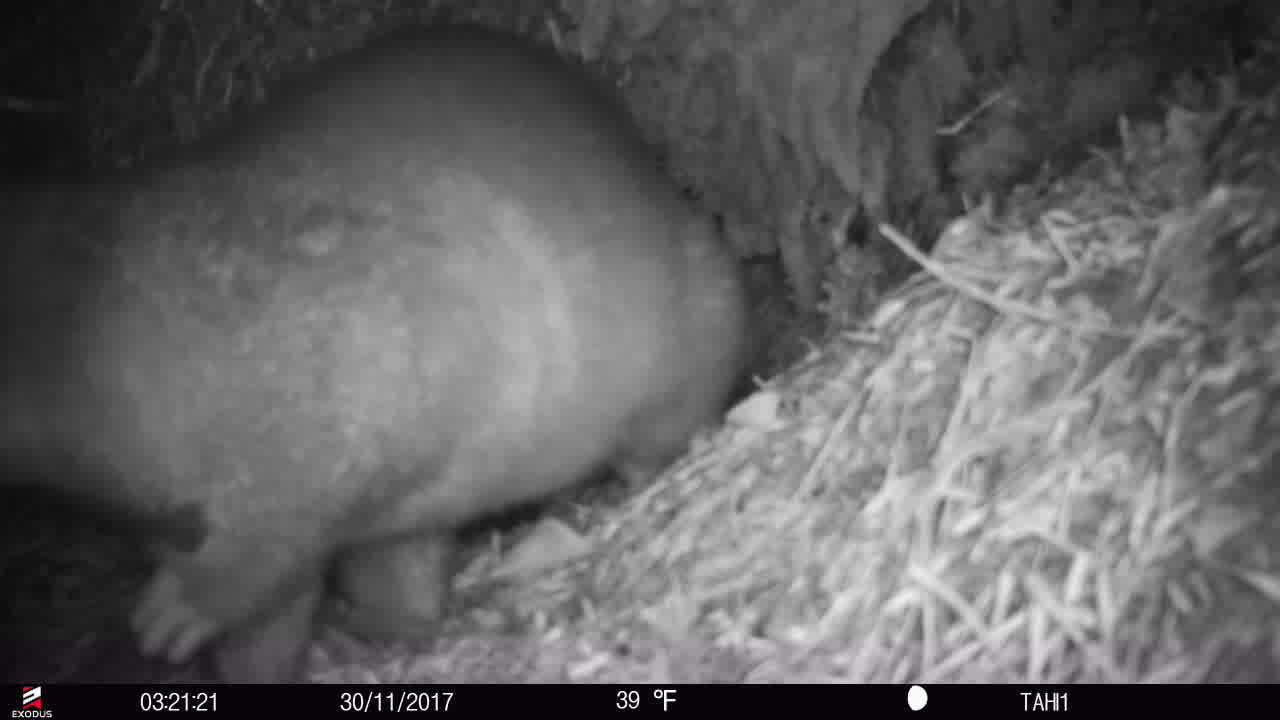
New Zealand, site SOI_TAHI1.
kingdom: Animalia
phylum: Chordata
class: Mammalia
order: Diprotodontia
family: Phalangeridae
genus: Trichosurus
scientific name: Trichosurus vulpecula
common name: common brushtail possum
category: possum